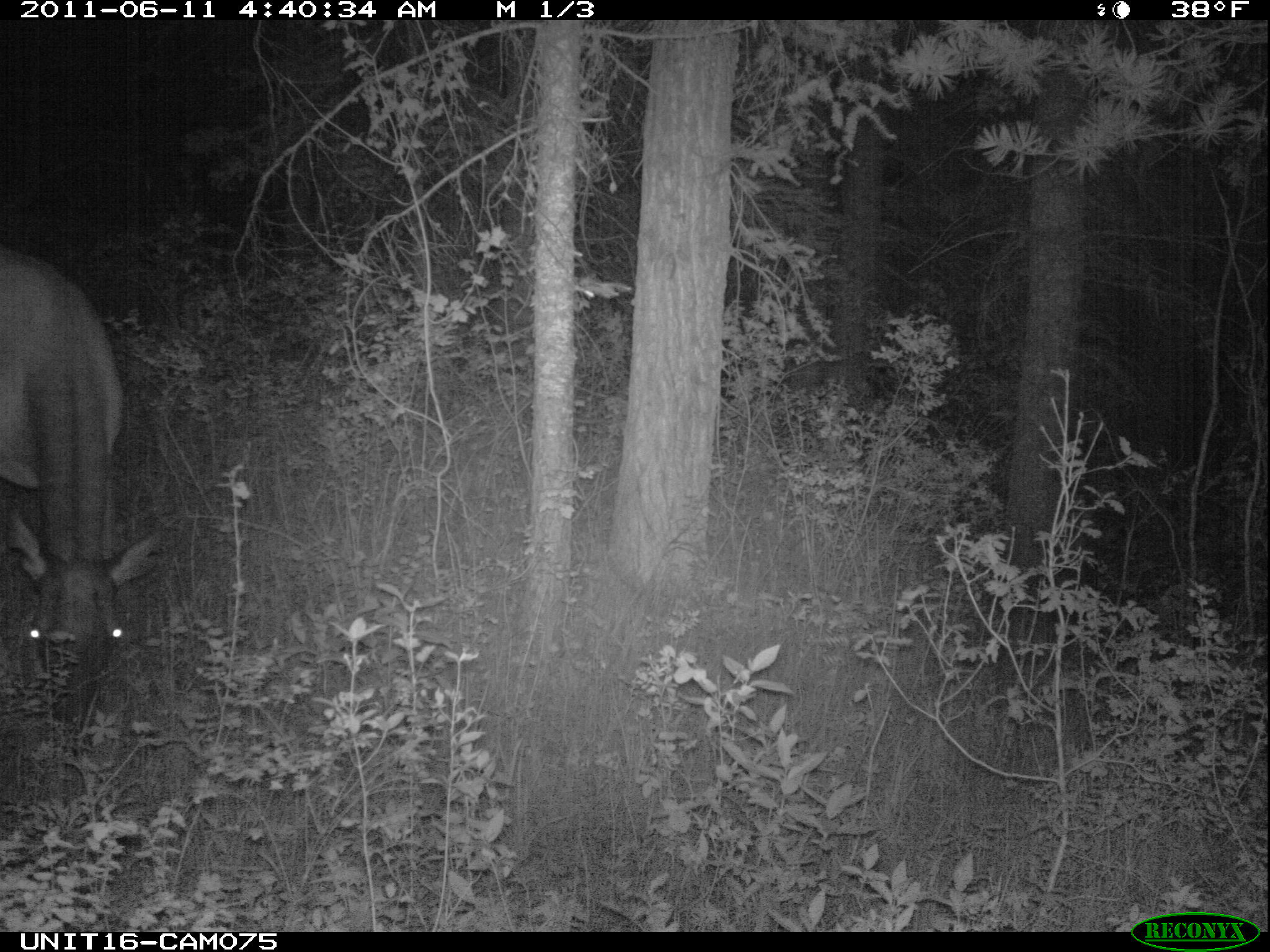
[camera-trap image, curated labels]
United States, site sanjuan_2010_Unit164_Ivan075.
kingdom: Animalia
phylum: Chordata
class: Mammalia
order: Artiodactyla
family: Cervidae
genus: Cervus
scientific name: Cervus elaphus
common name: red deer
Cervus elaphus (red deer).